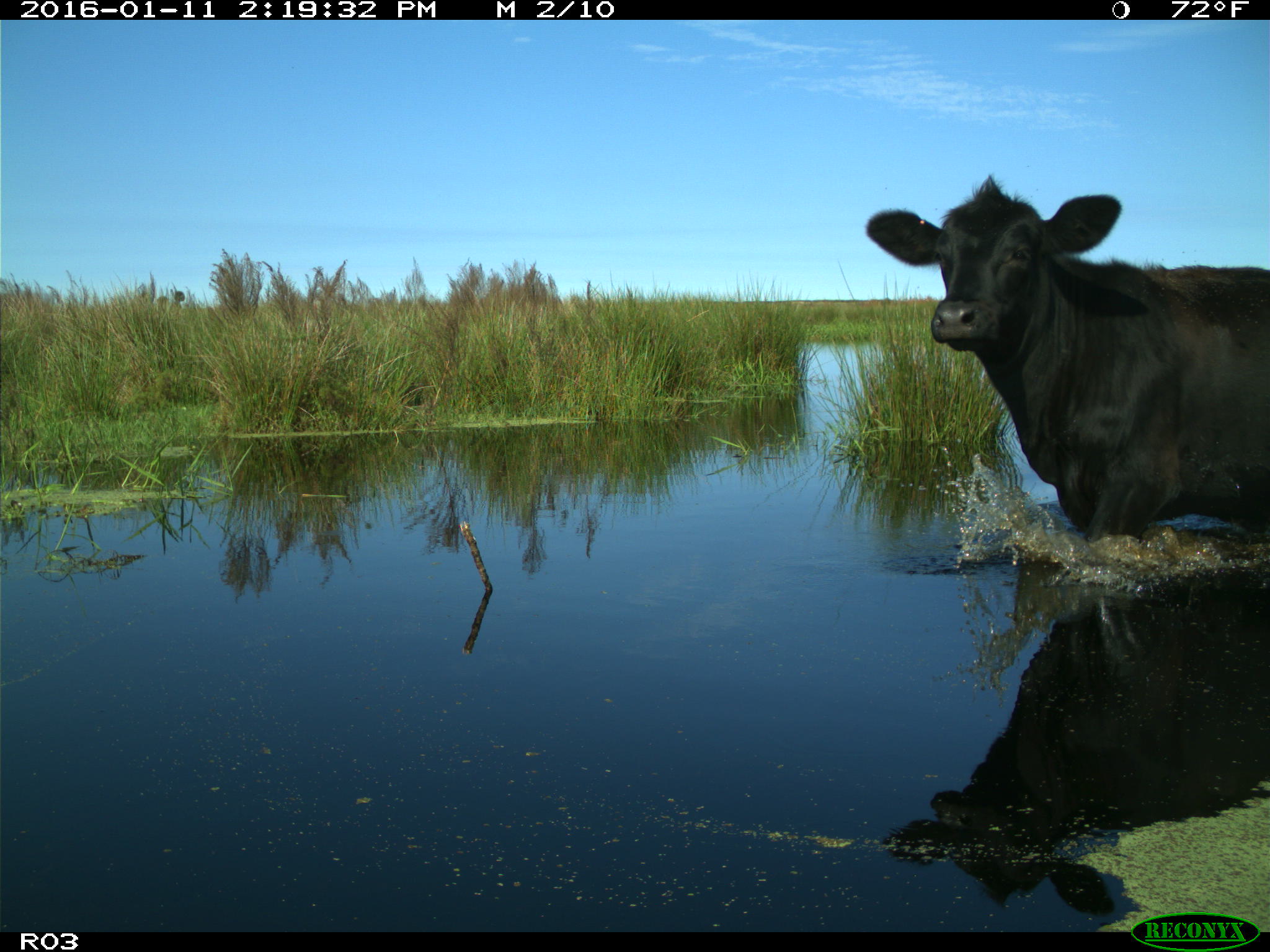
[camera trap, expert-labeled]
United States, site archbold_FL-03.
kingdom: Animalia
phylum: Chordata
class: Mammalia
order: Artiodactyla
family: Bovidae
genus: Bos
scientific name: Bos taurus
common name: domestic cow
Bos taurus (domestic cow).